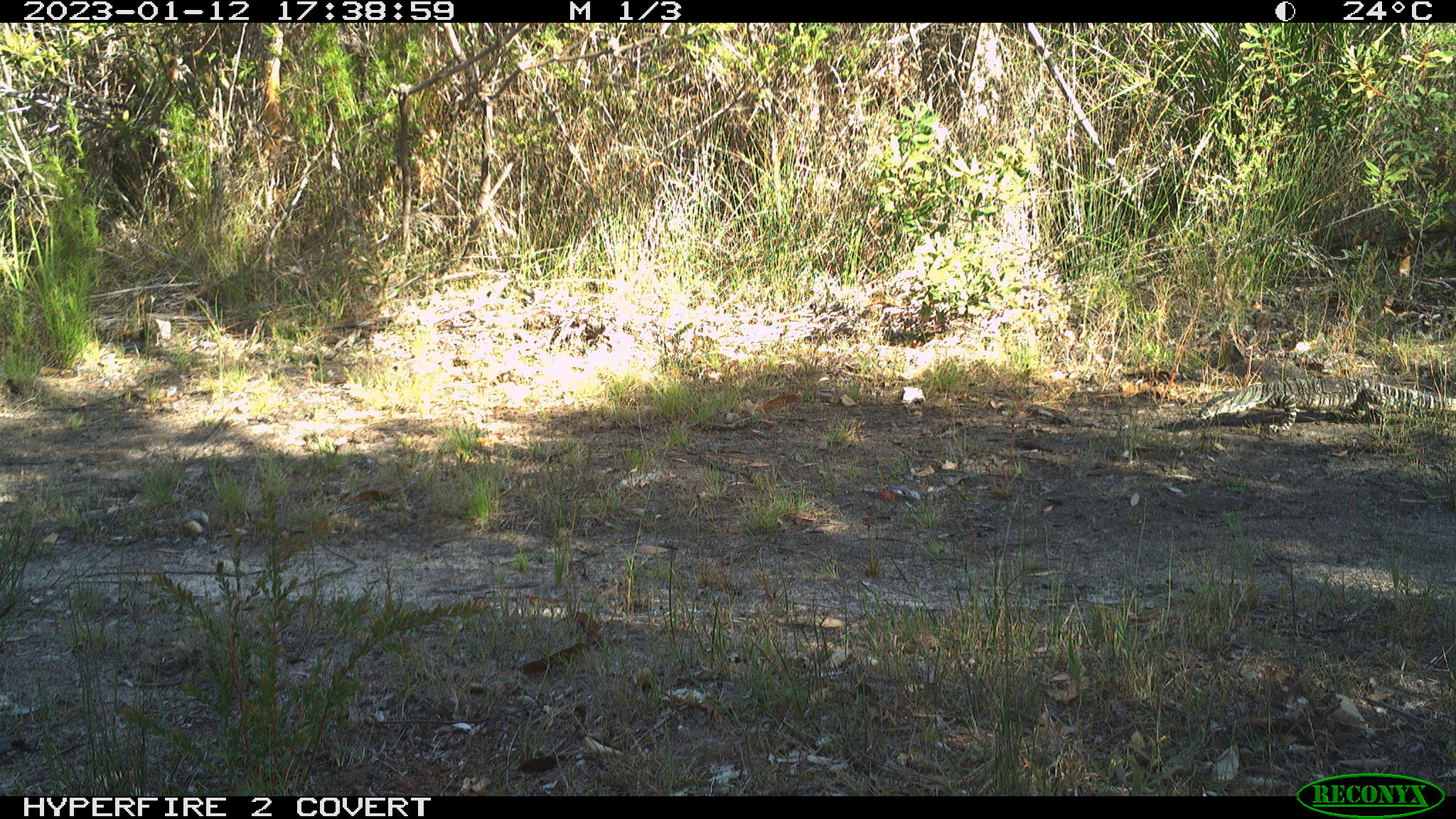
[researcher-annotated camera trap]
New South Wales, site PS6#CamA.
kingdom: Animalia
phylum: Chordata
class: Reptilia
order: Squamata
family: Varanidae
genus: Varanus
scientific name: Varanus varius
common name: lace monitor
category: goanna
Goanna (lace monitor) (Varanus varius).